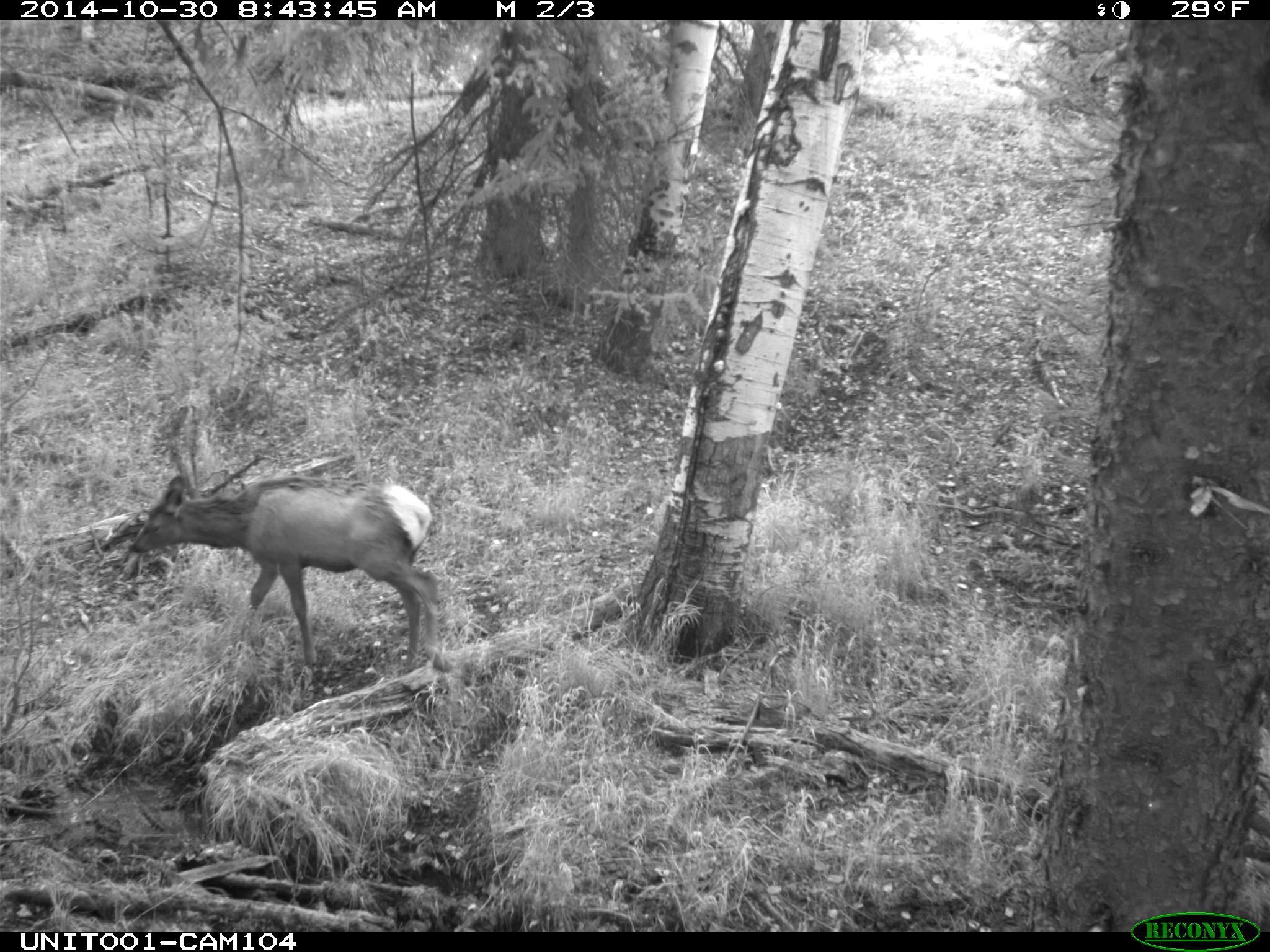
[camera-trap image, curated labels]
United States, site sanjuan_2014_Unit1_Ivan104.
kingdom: Animalia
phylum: Chordata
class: Mammalia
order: Artiodactyla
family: Cervidae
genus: Cervus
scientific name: Cervus elaphus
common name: red deer